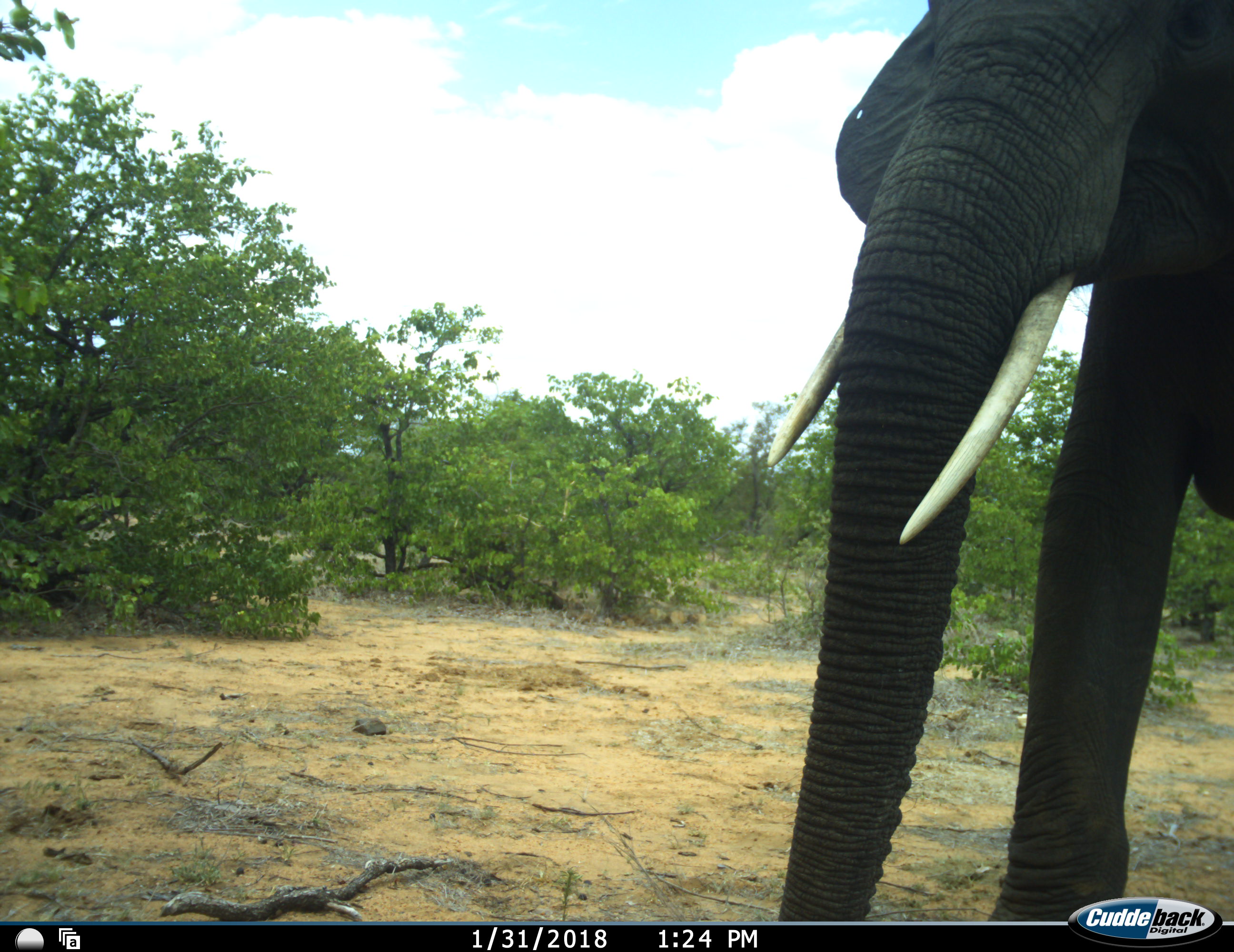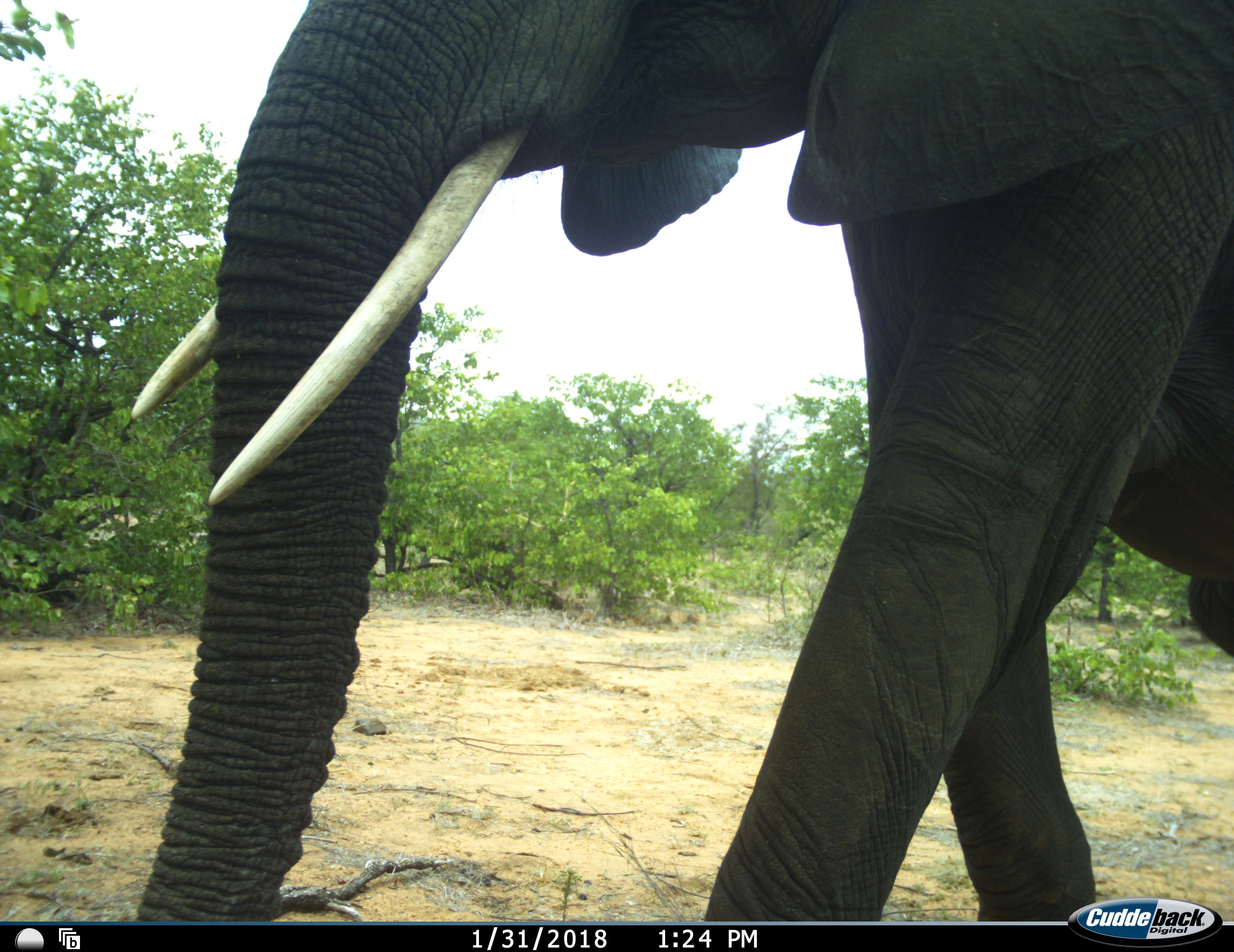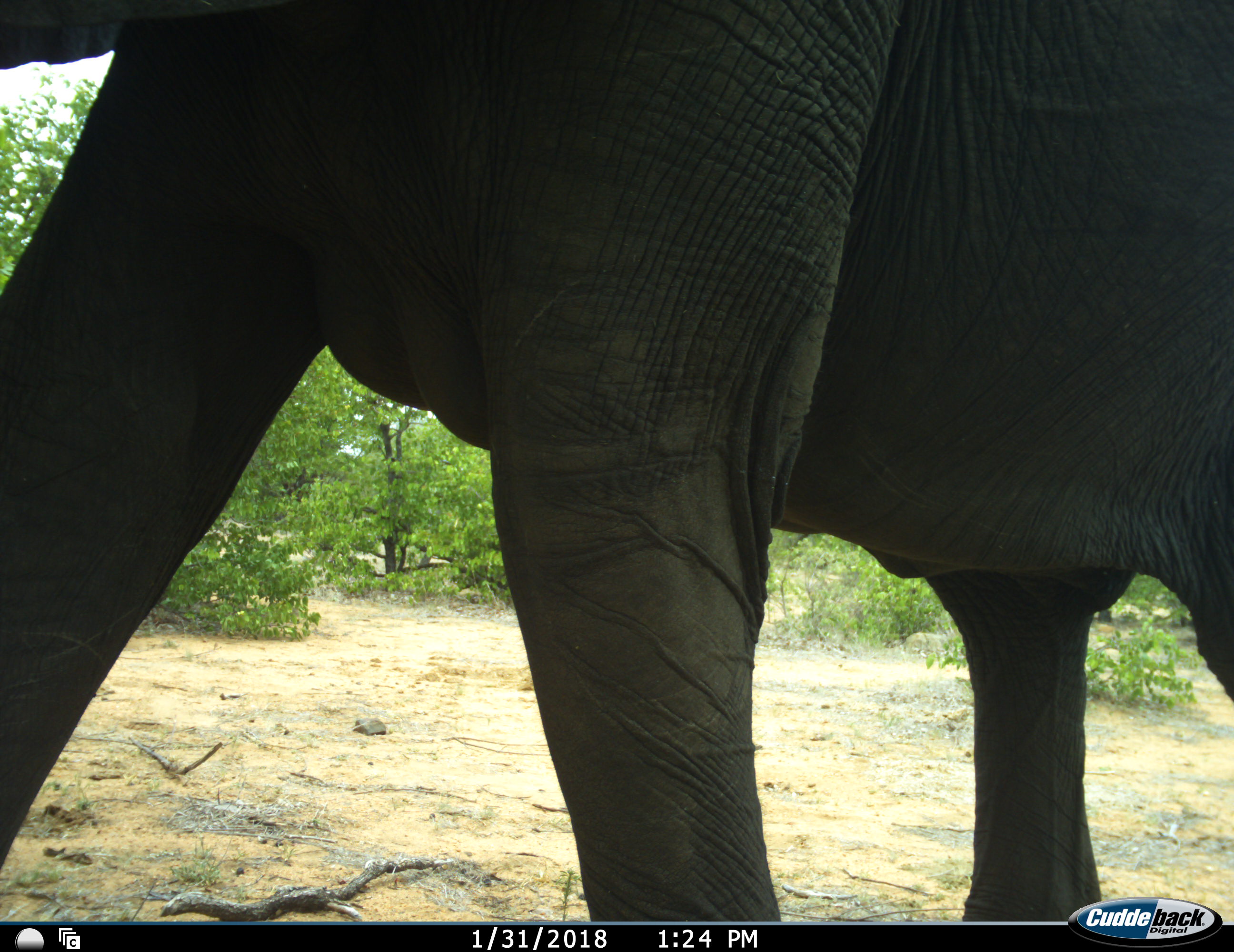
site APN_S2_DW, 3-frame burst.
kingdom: Animalia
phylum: Chordata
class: Mammalia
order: Proboscidea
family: Elephantidae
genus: Loxodonta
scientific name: Loxodonta africana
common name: african bush elephant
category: elephant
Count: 1.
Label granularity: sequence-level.